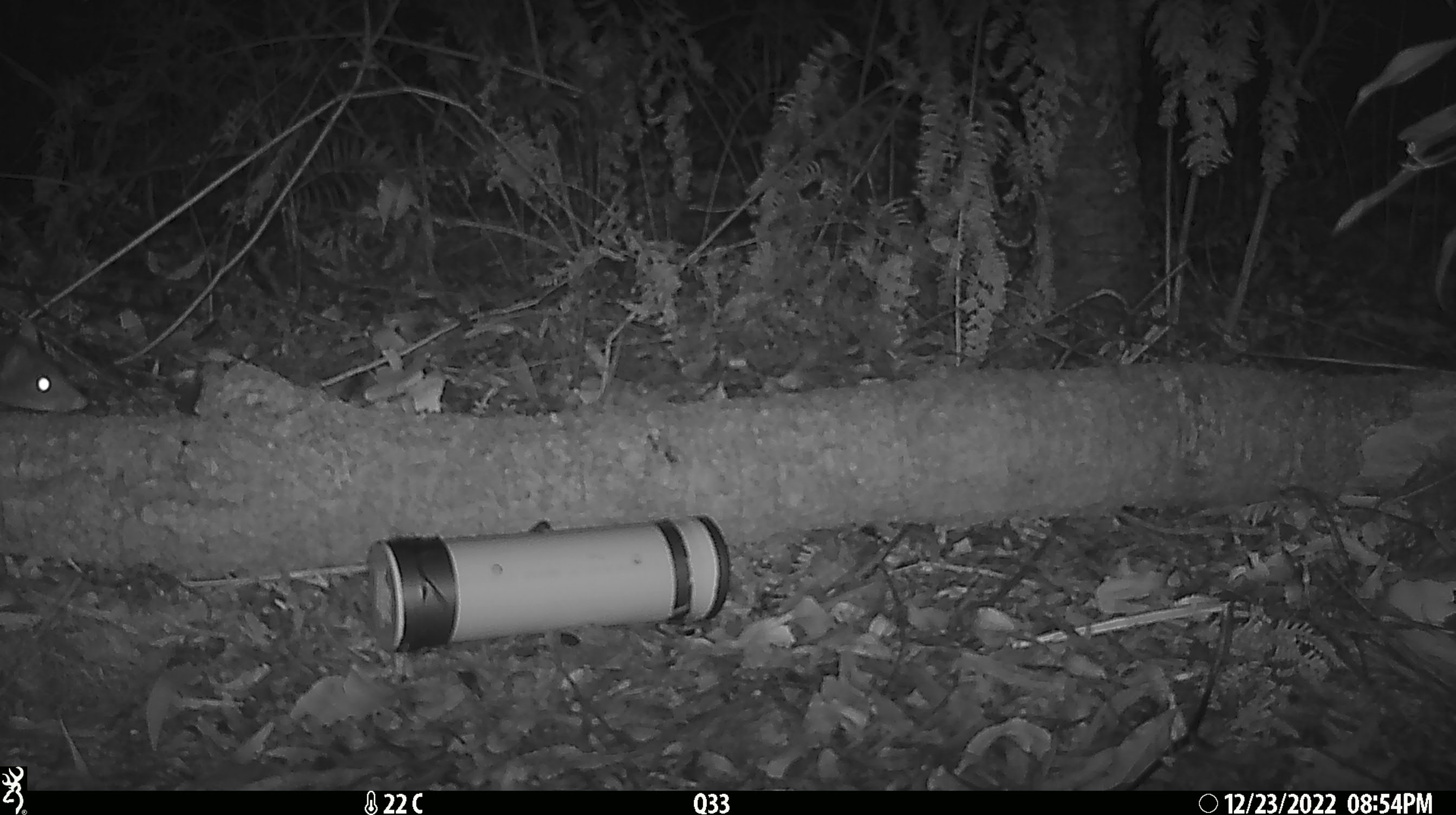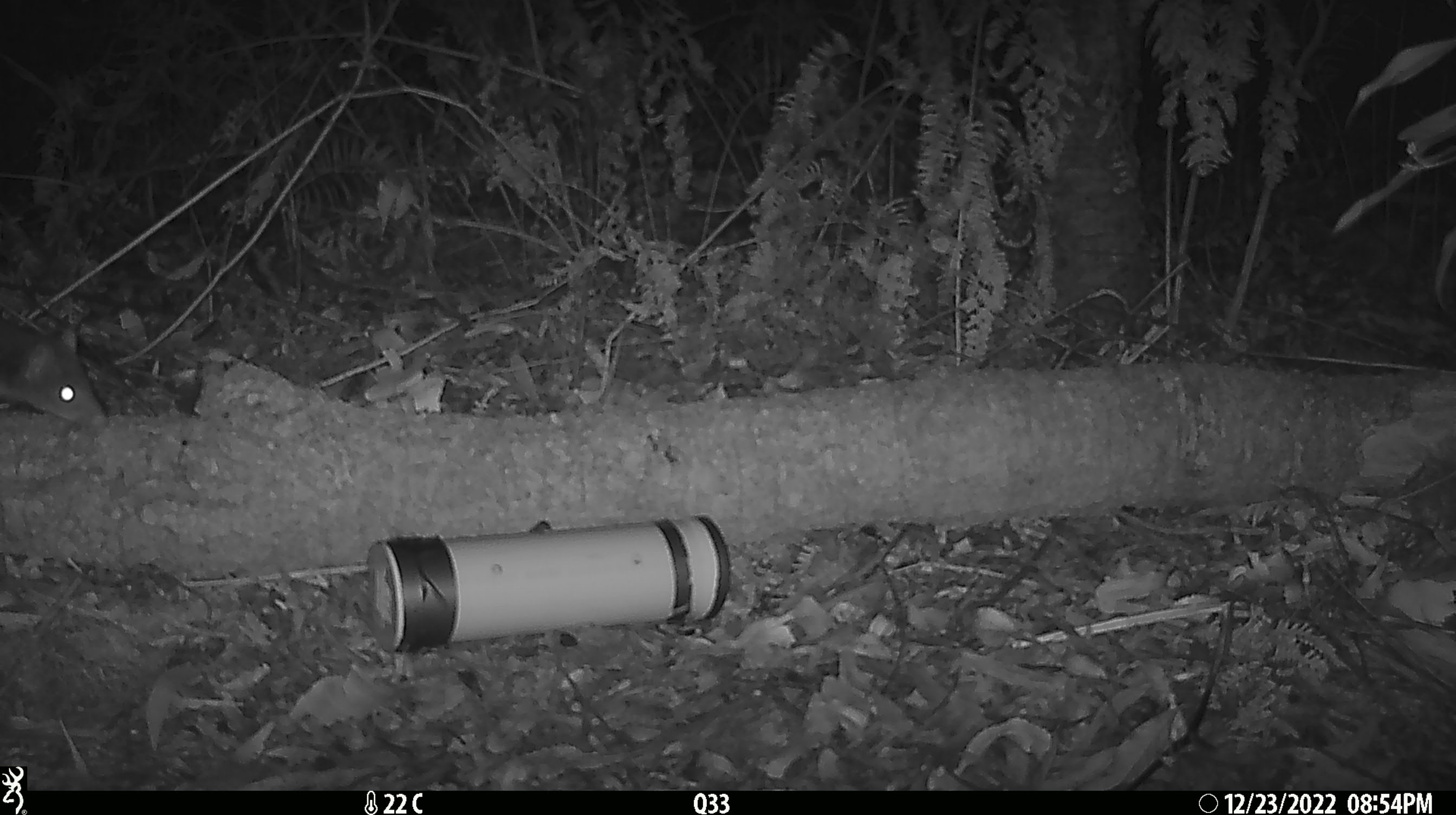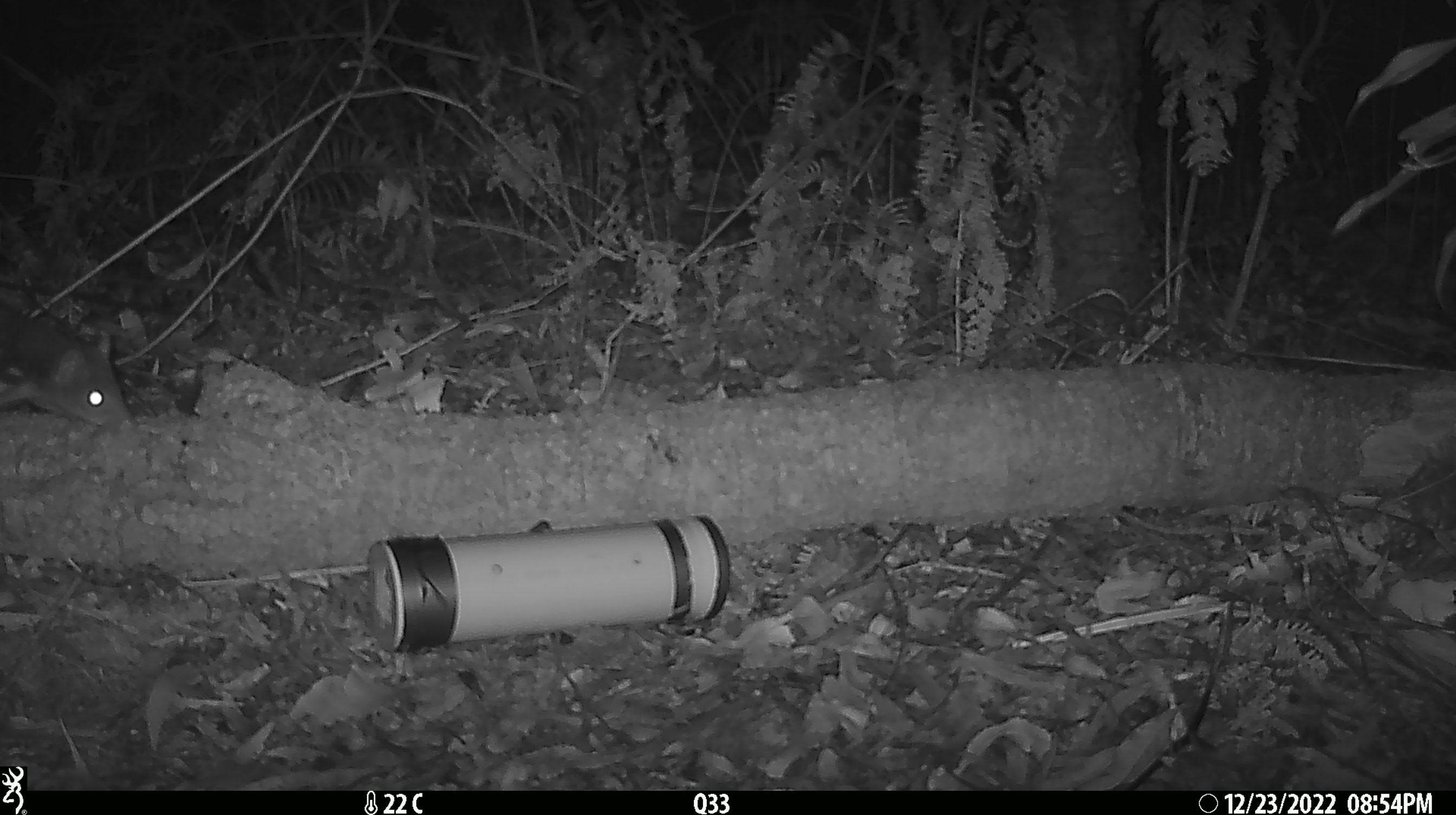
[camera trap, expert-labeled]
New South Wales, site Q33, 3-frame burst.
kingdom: Animalia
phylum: Chordata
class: Mammalia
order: Dasyuromorphia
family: Dasyuridae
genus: Dasyurus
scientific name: Dasyurus maculatus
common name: spotted-tailed quoll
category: quoll